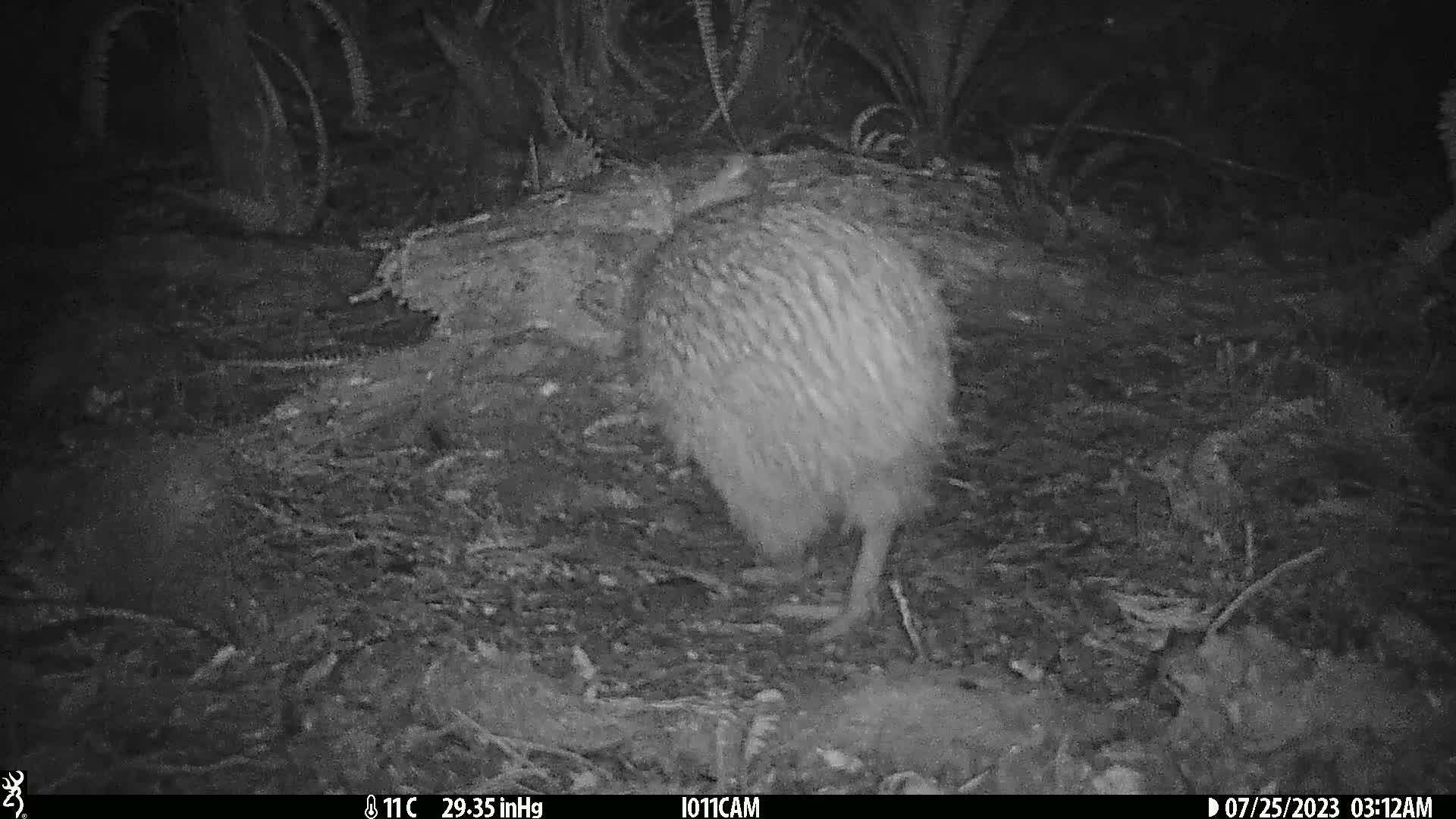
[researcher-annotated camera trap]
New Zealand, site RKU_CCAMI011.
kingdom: Animalia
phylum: Chordata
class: Aves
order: Apterygiformes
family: Apterygidae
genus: Apteryx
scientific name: Apteryx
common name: kiwi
Kiwi (Apteryx).